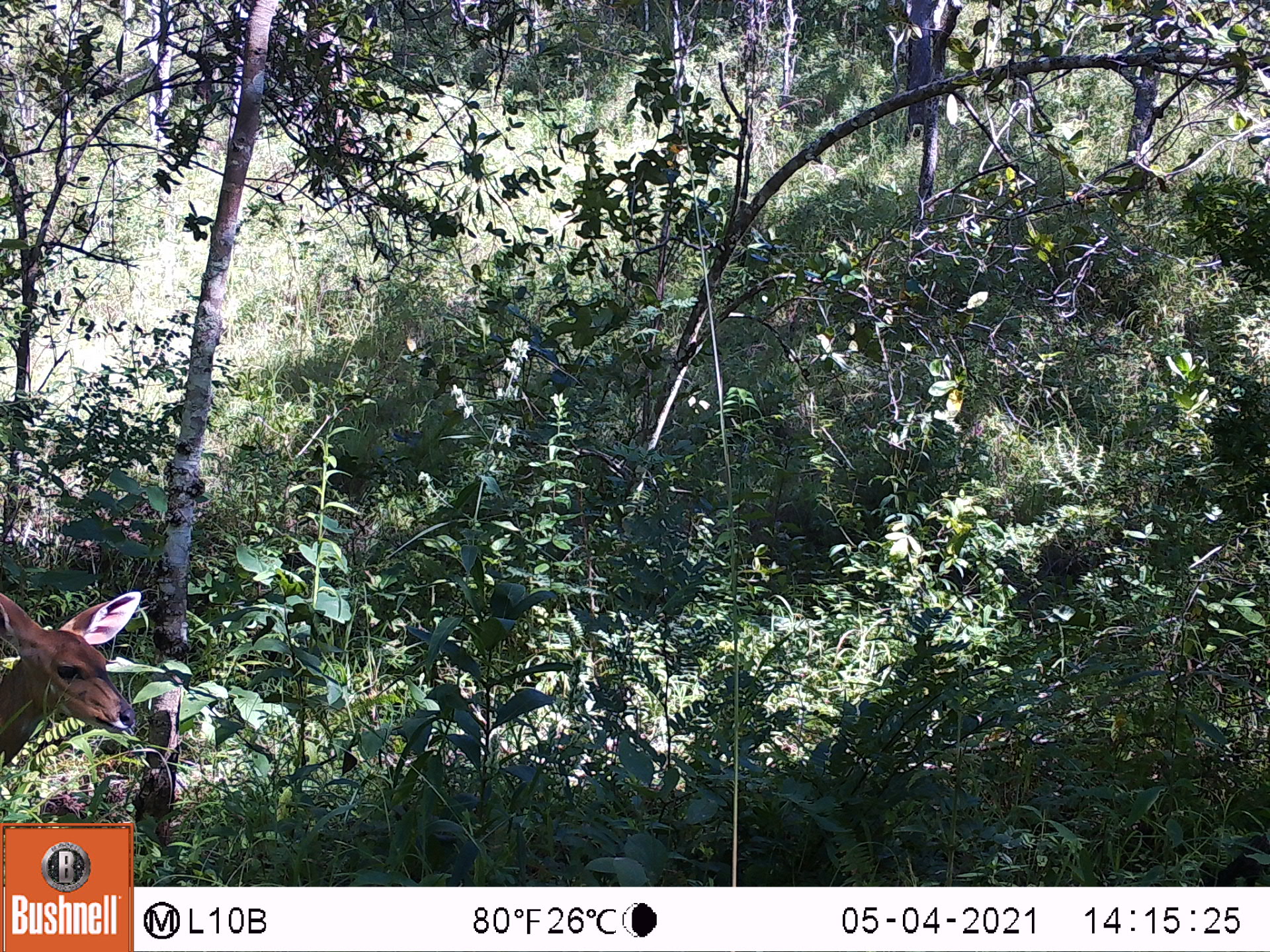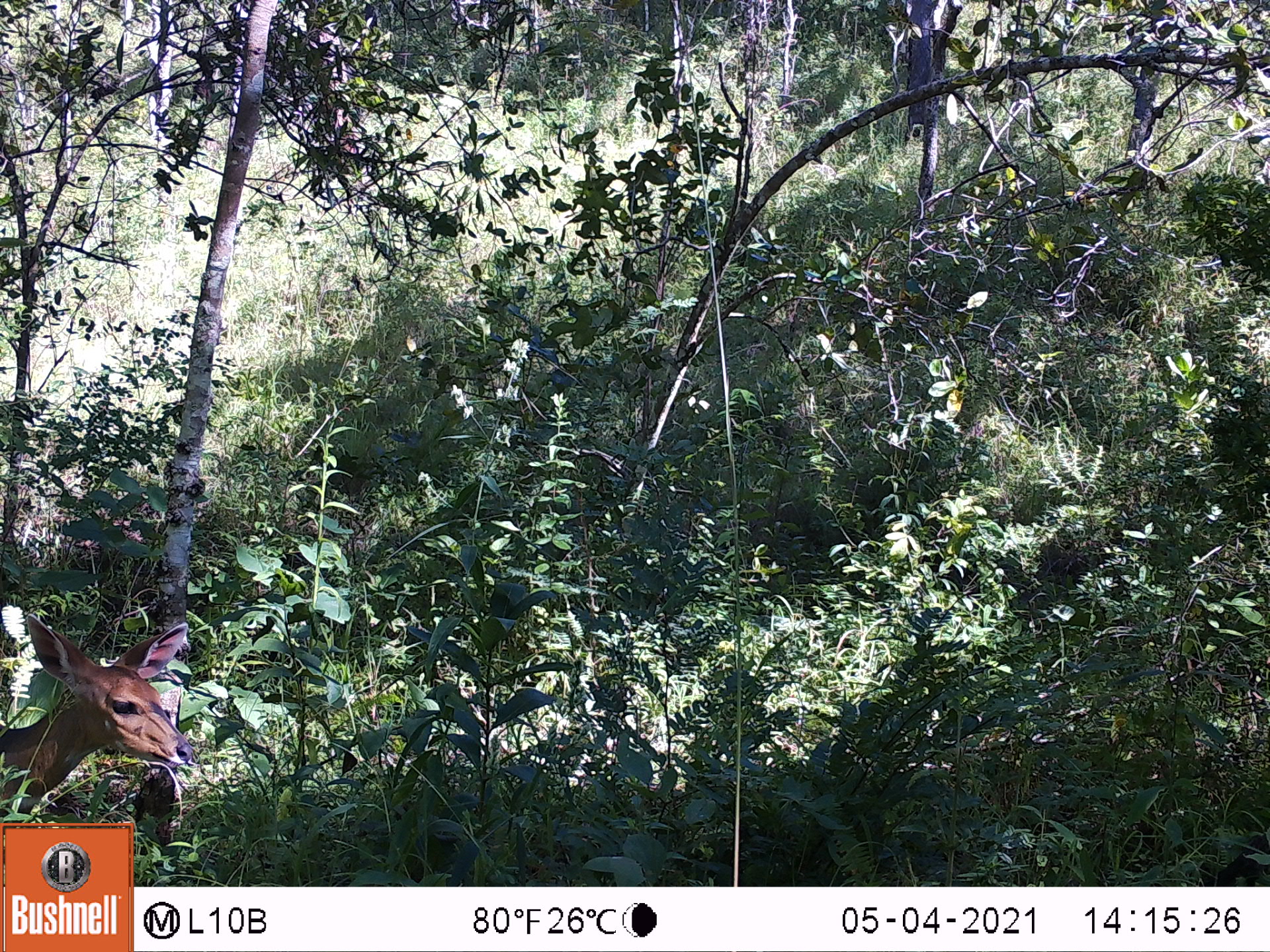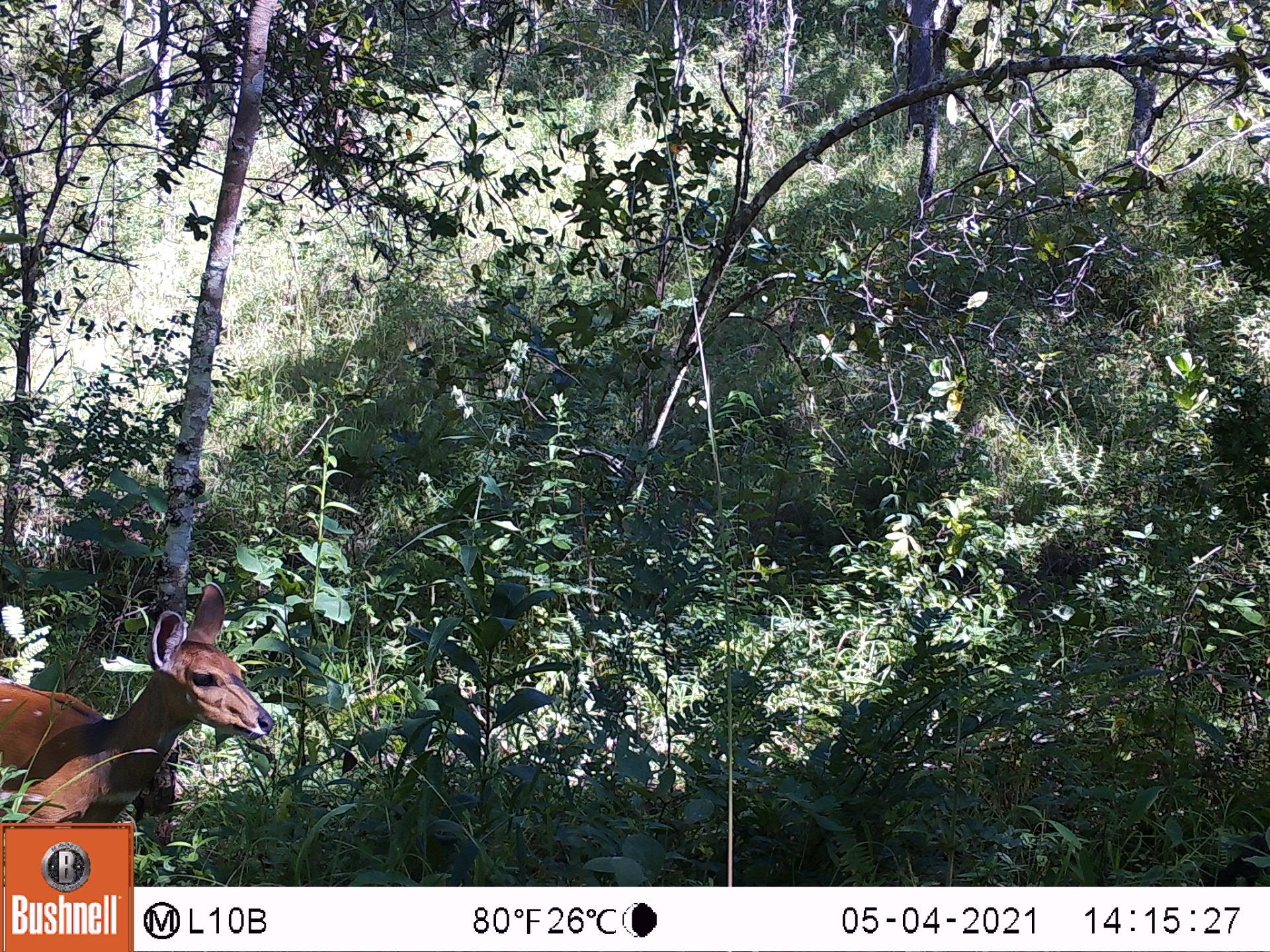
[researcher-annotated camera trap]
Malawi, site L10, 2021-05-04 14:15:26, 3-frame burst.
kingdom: Animalia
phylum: Chordata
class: Mammalia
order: Artiodactyla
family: Bovidae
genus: Tragelaphus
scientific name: Tragelaphus sylvaticus sylvaticus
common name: cape bushbuck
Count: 1.